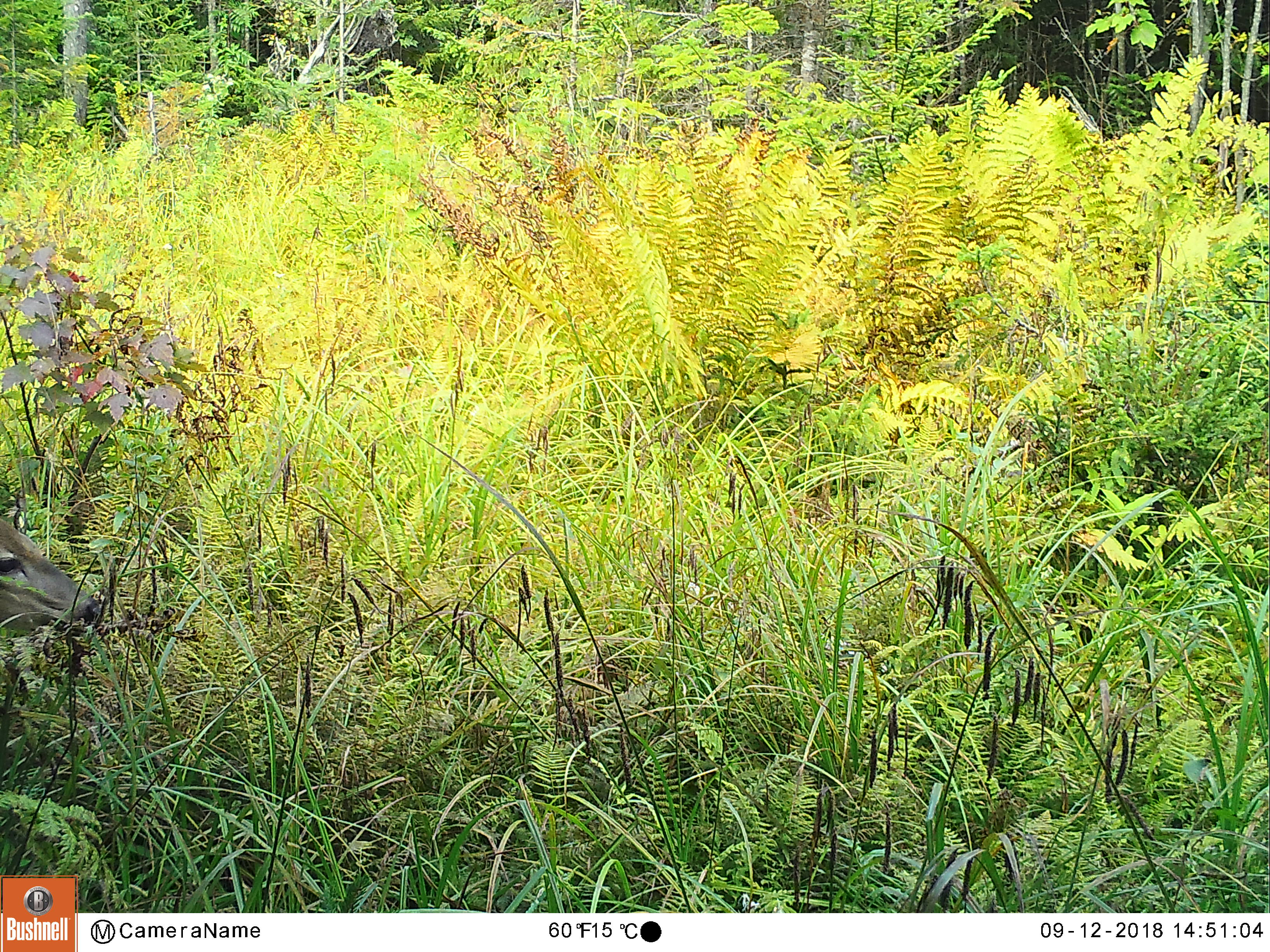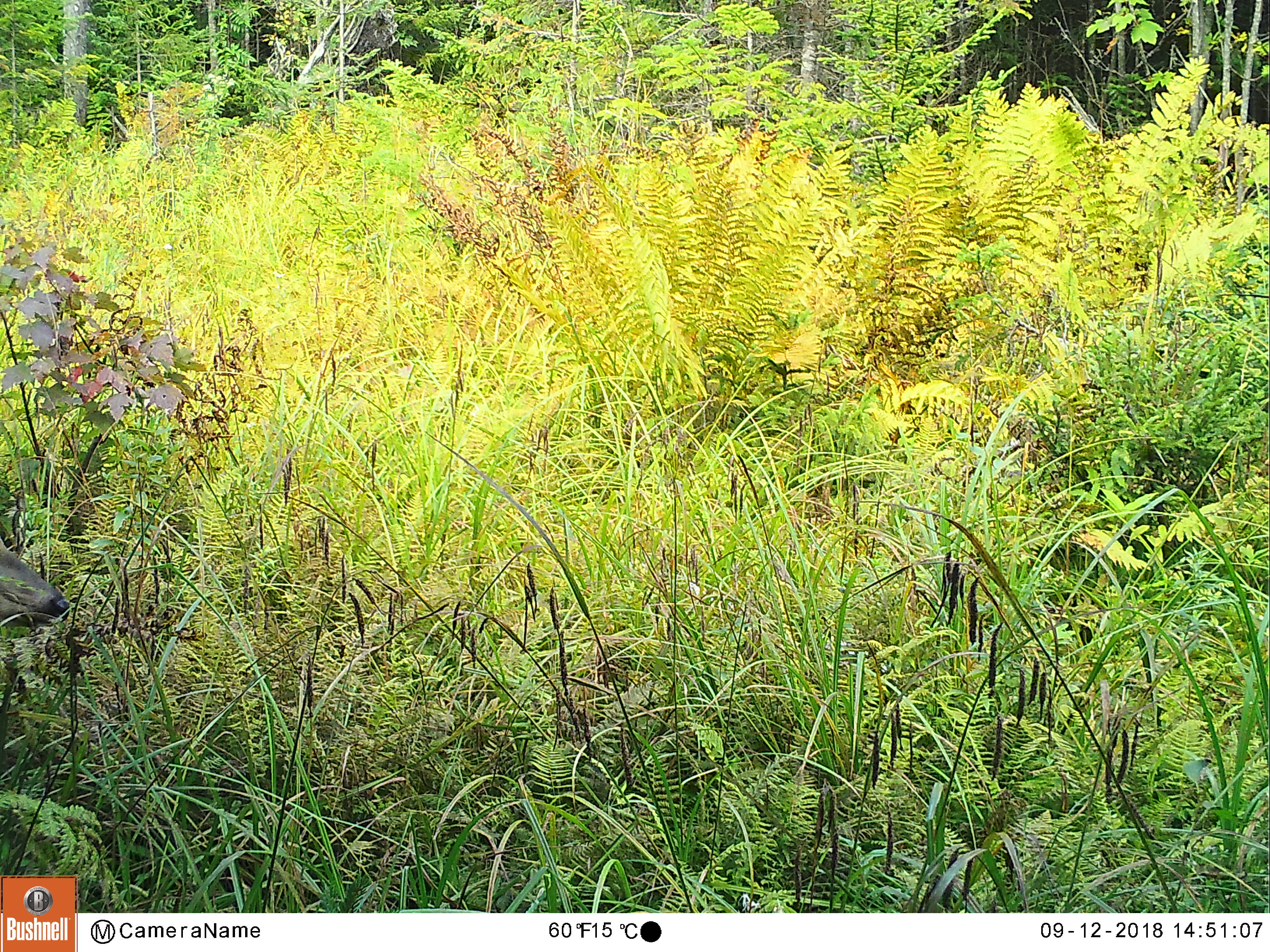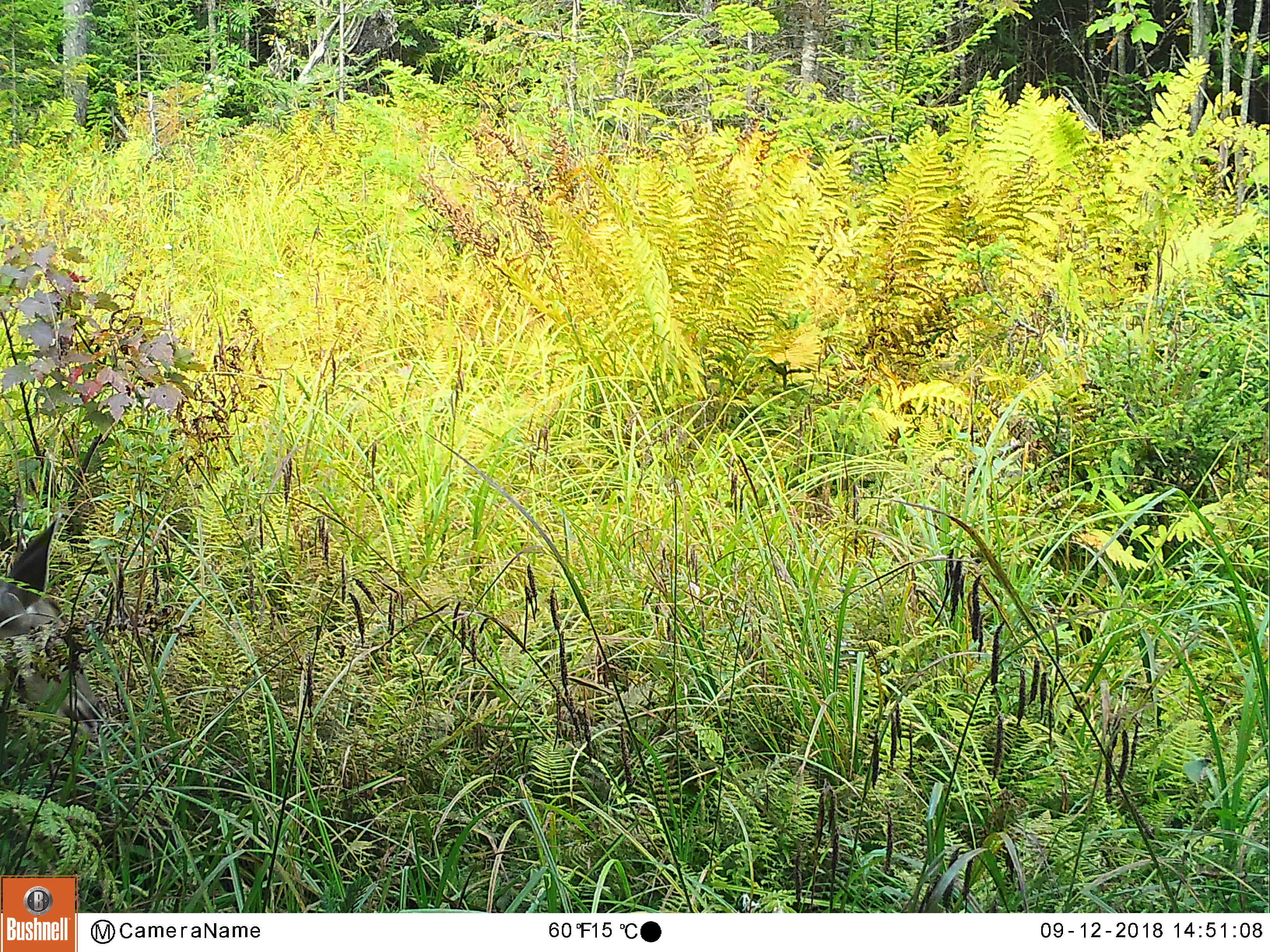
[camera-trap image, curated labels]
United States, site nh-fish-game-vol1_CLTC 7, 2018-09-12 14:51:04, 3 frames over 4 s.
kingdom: Animalia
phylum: Chordata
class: Mammalia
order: Artiodactyla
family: Cervidae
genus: Odocoileus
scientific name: Odocoileus virginianus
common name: white-tailed deer